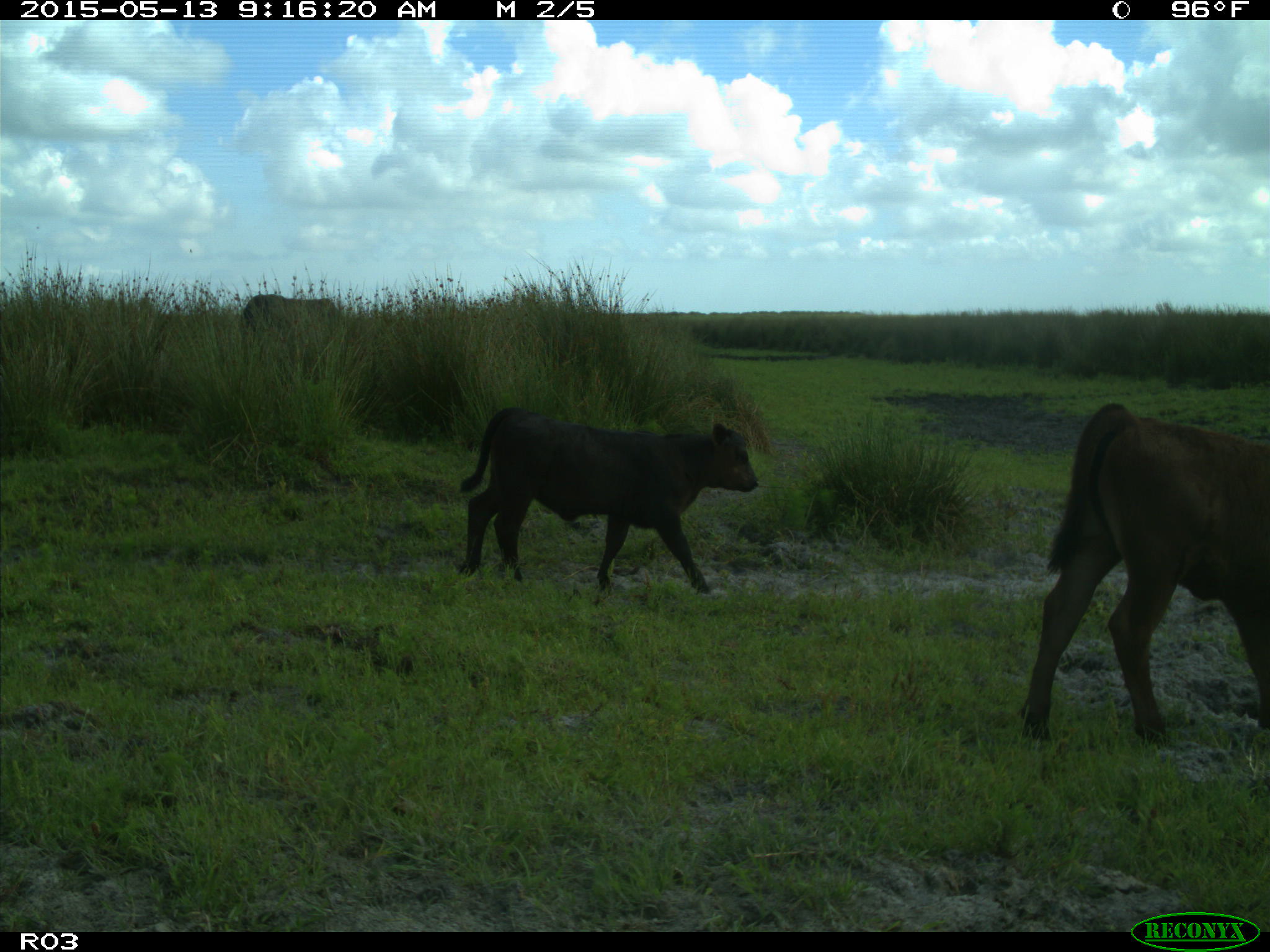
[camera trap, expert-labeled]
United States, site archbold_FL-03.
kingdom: Animalia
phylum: Chordata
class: Mammalia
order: Artiodactyla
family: Bovidae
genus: Bos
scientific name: Bos taurus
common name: domestic cow